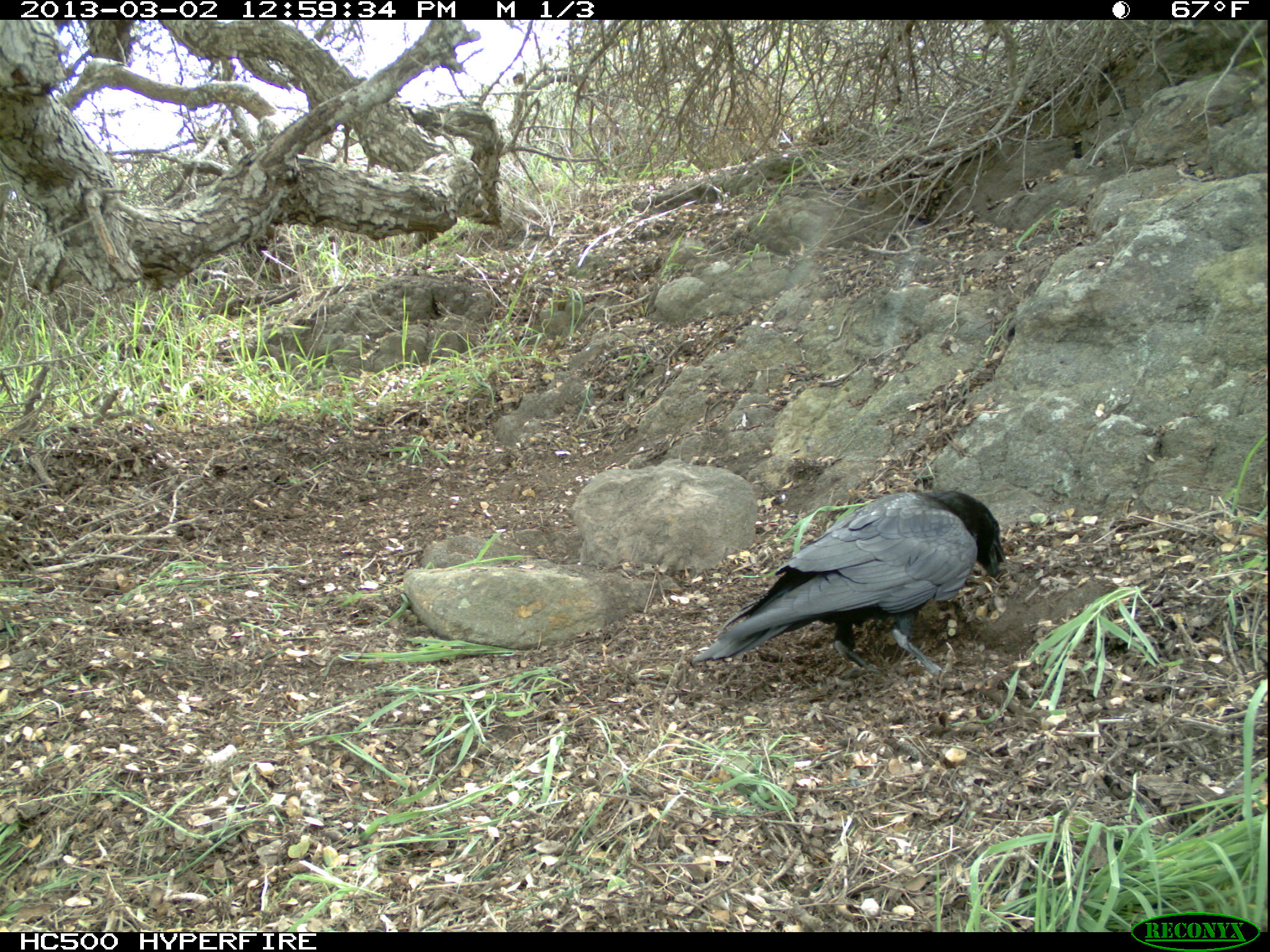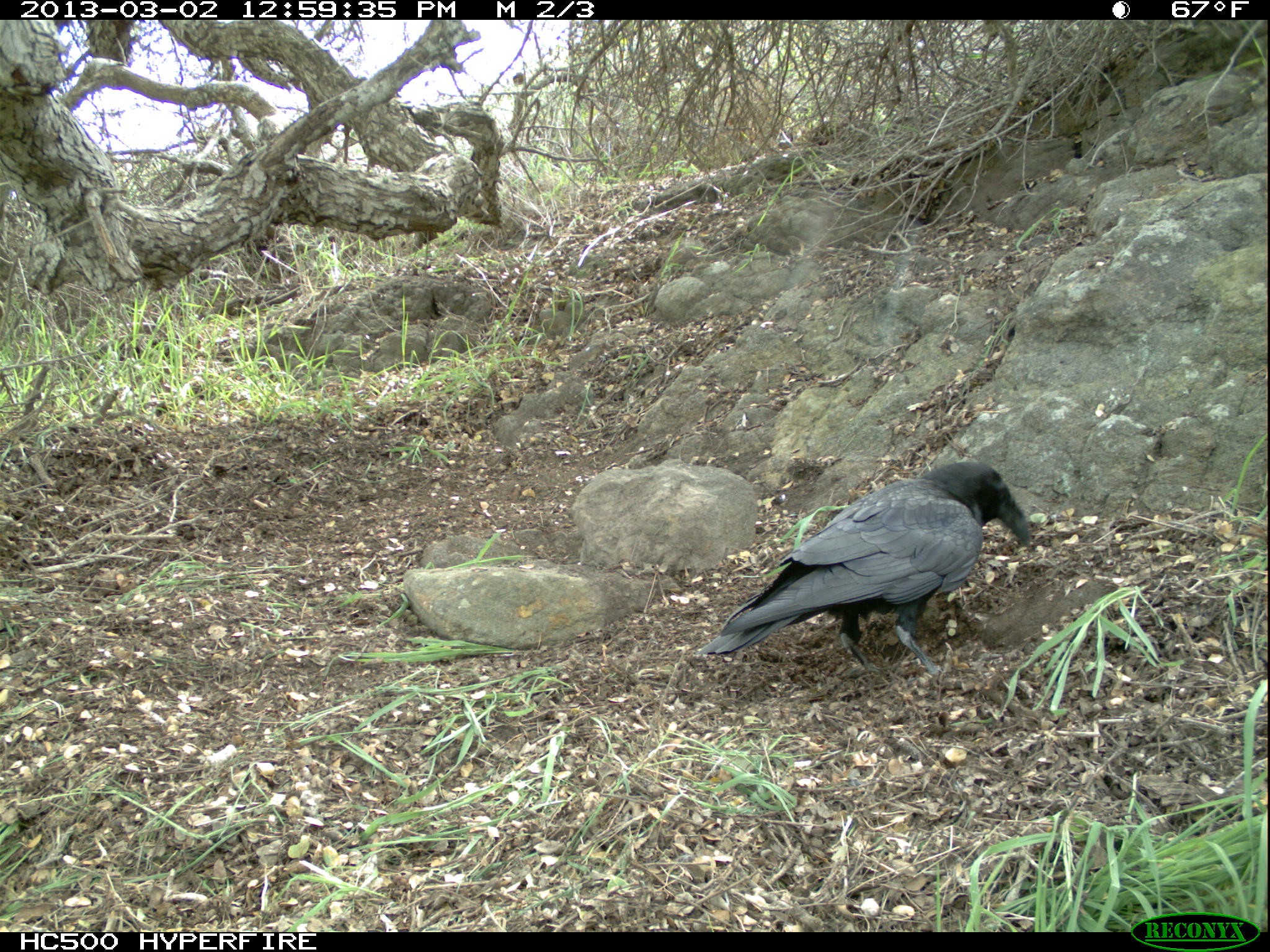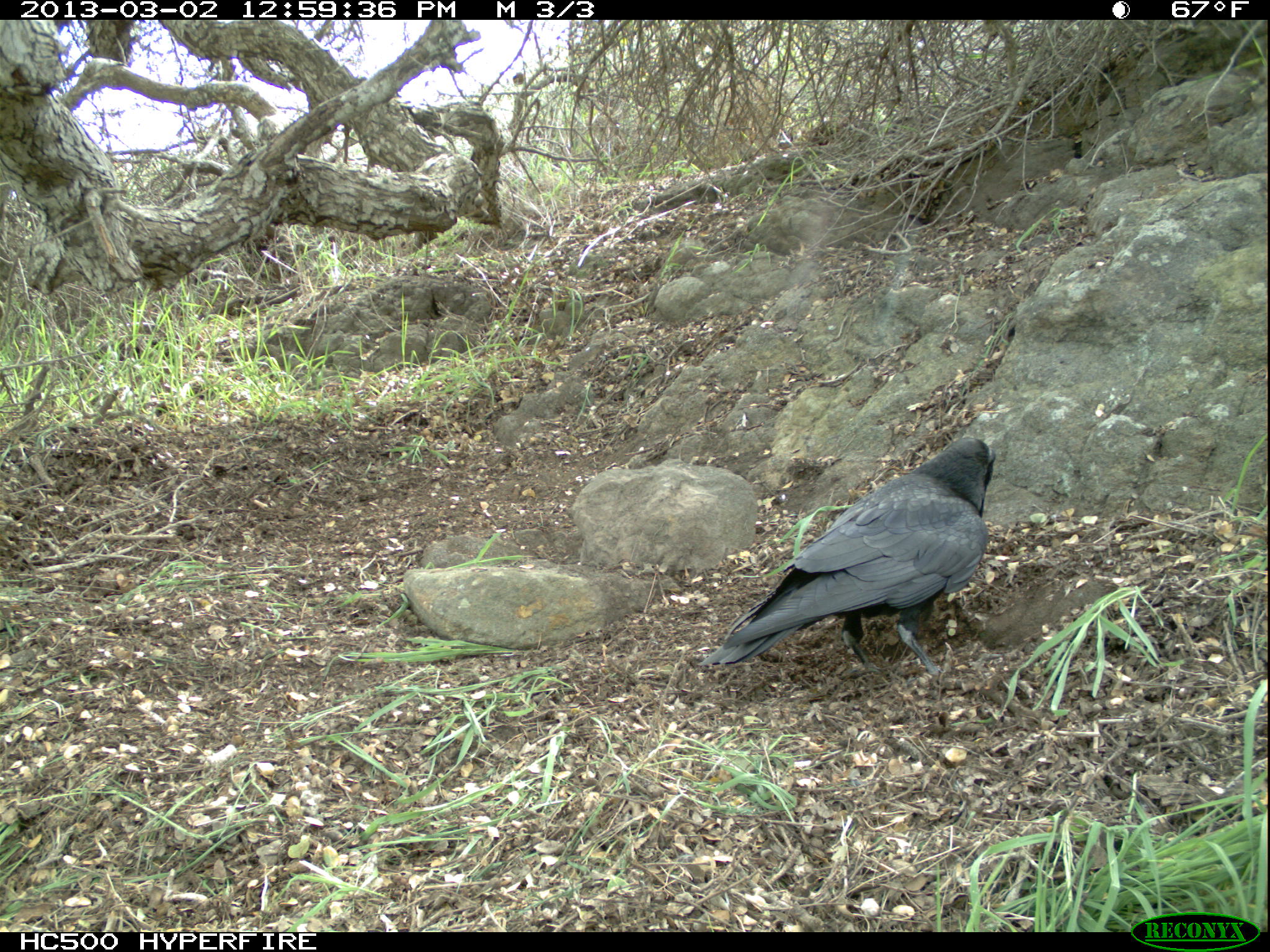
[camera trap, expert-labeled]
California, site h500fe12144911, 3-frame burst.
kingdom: Animalia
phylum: Chordata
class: Aves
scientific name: Aves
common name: bird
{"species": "bird (Aves)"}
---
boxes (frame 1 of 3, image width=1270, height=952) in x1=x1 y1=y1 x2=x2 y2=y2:
bird: x1=690 y1=490 x2=1006 y2=675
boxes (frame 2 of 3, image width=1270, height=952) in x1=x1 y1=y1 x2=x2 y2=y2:
bird: x1=694 y1=461 x2=1029 y2=687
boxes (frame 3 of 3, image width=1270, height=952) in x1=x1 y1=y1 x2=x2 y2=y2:
bird: x1=697 y1=436 x2=998 y2=681